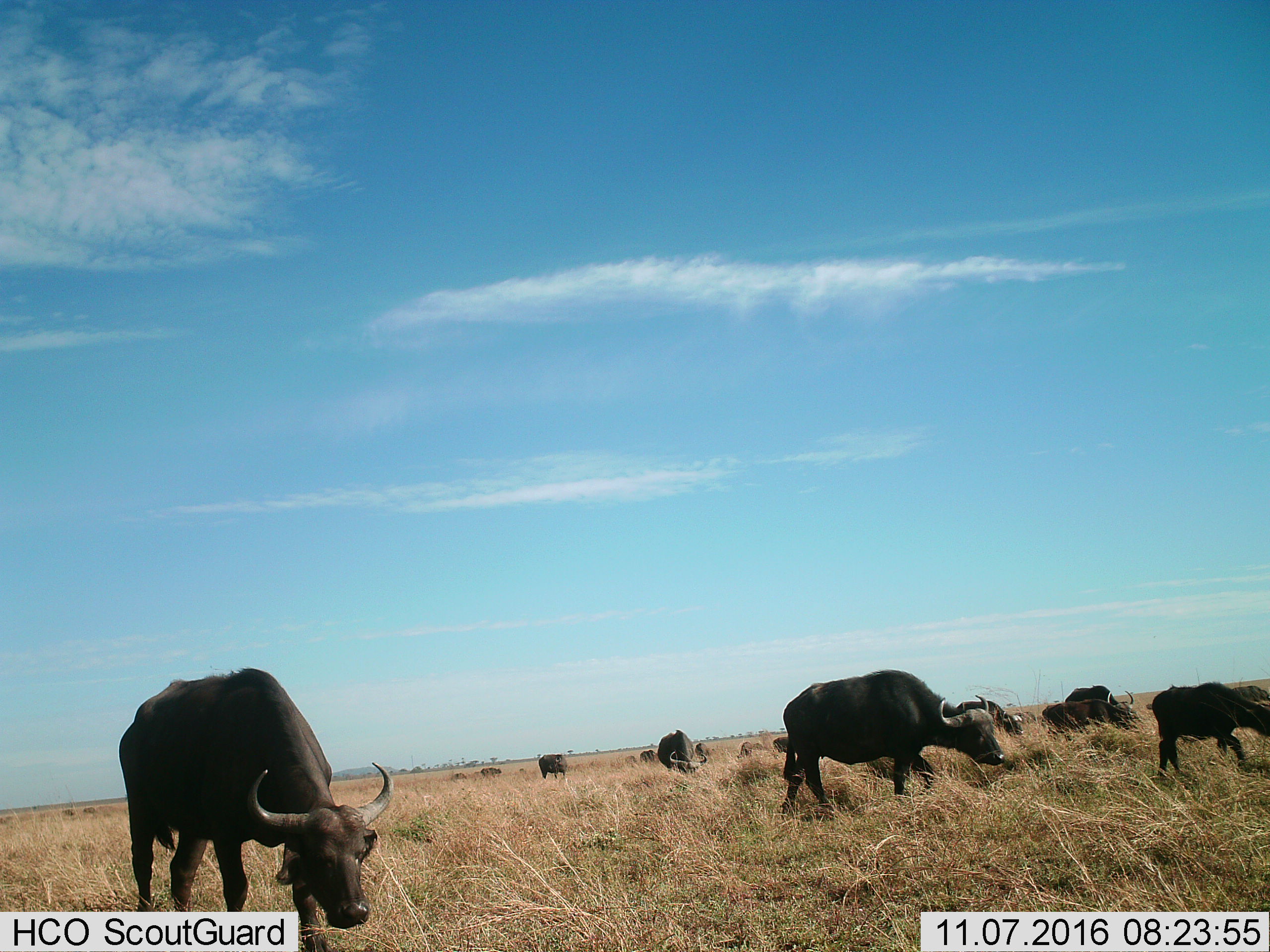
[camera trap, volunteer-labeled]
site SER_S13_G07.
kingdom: Animalia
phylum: Chordata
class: Mammalia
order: Artiodactyla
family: Bovidae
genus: Syncerus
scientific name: Syncerus caffer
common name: african buffalo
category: buffalo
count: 11-50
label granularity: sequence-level